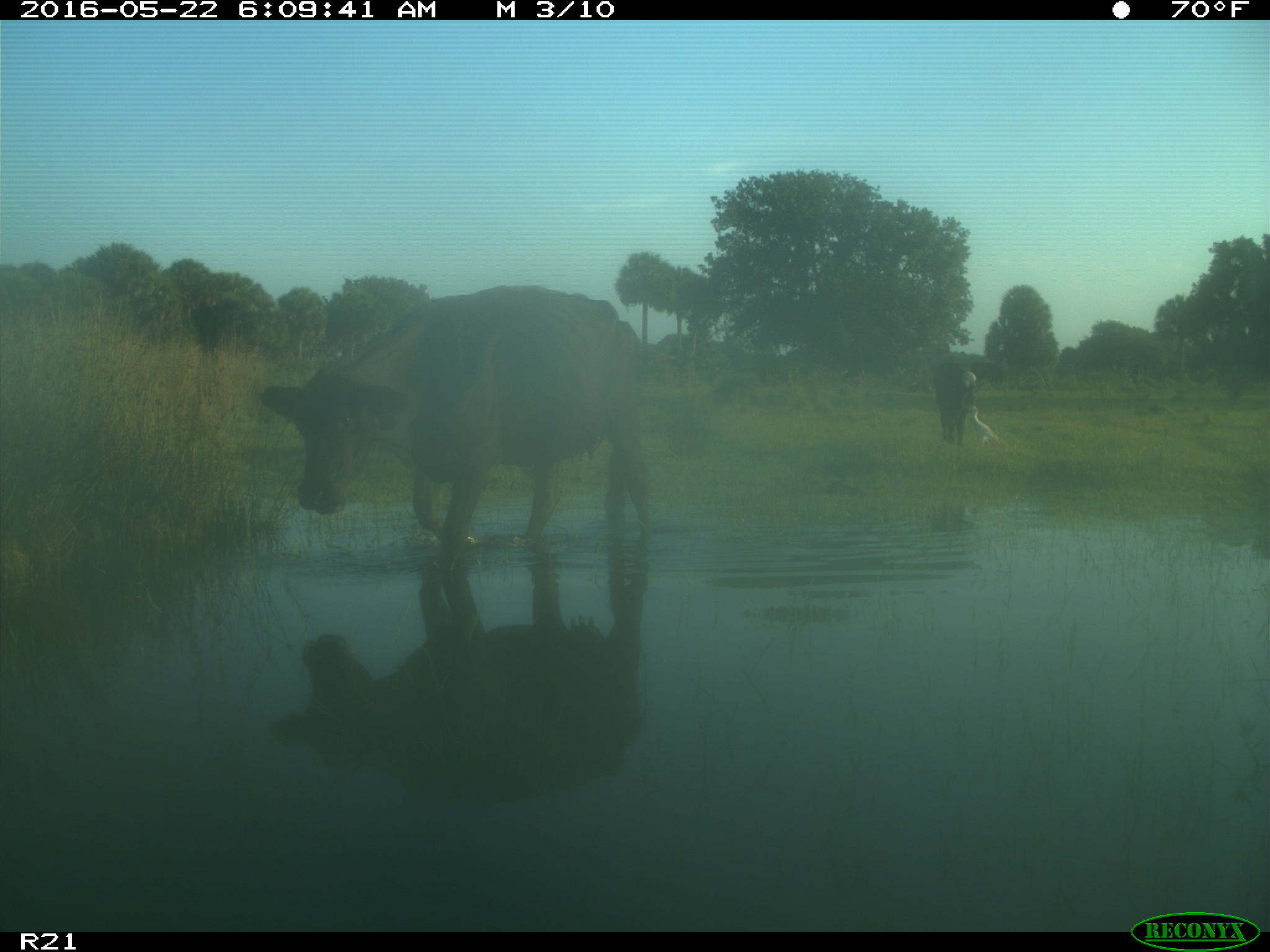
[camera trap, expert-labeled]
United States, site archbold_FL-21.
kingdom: Animalia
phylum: Chordata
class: Mammalia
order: Artiodactyla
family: Bovidae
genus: Bos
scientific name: Bos taurus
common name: domestic cow